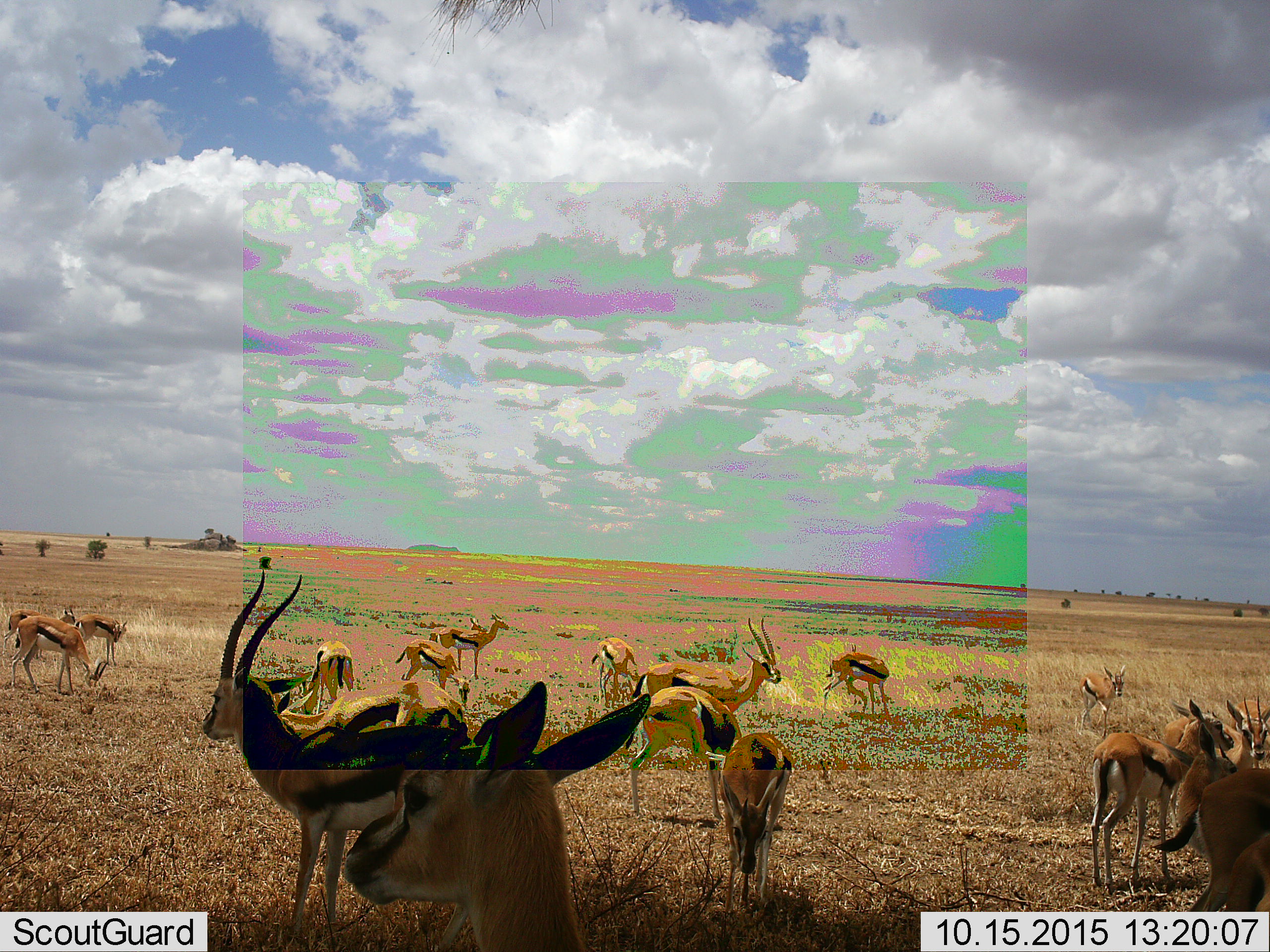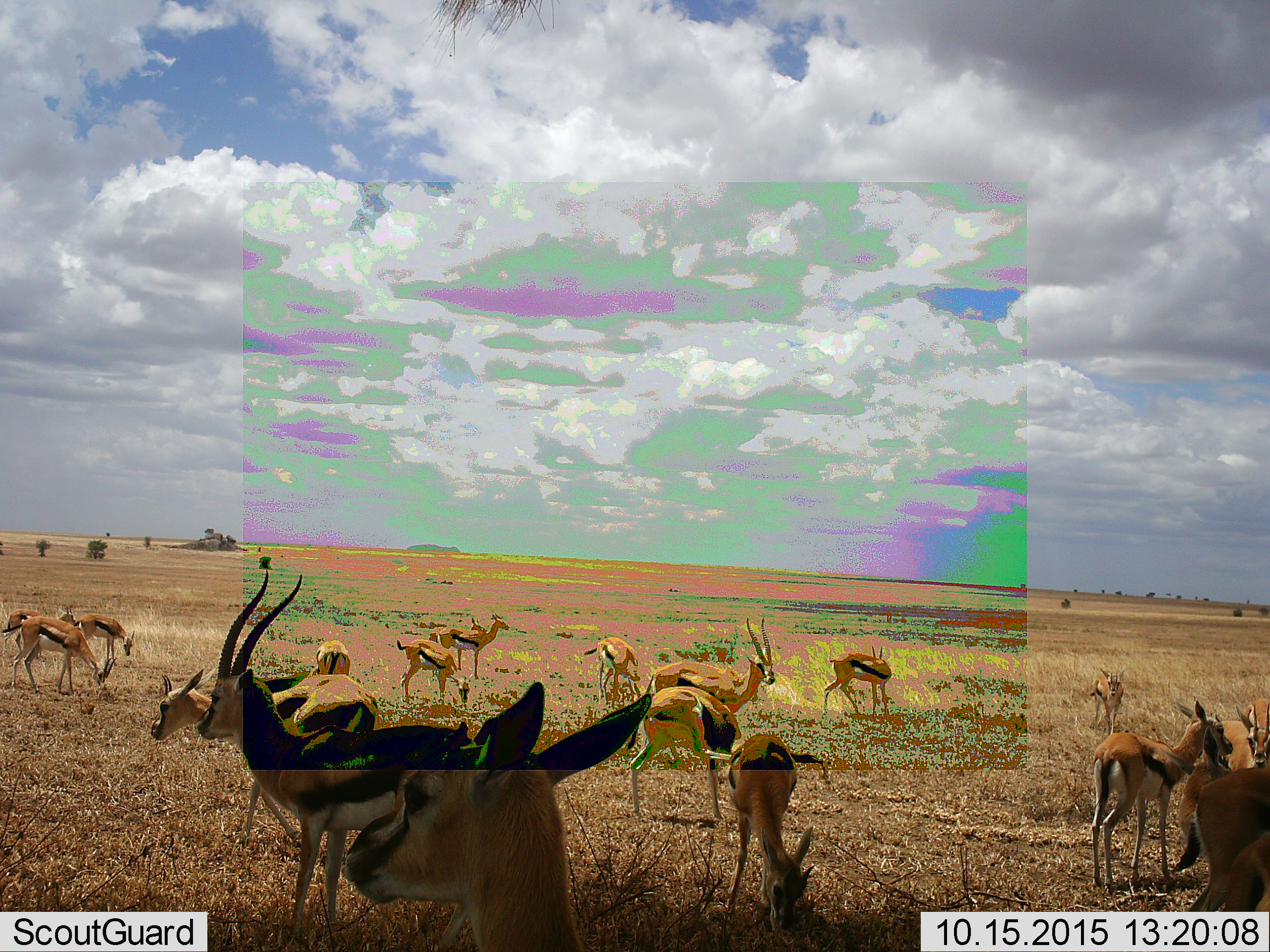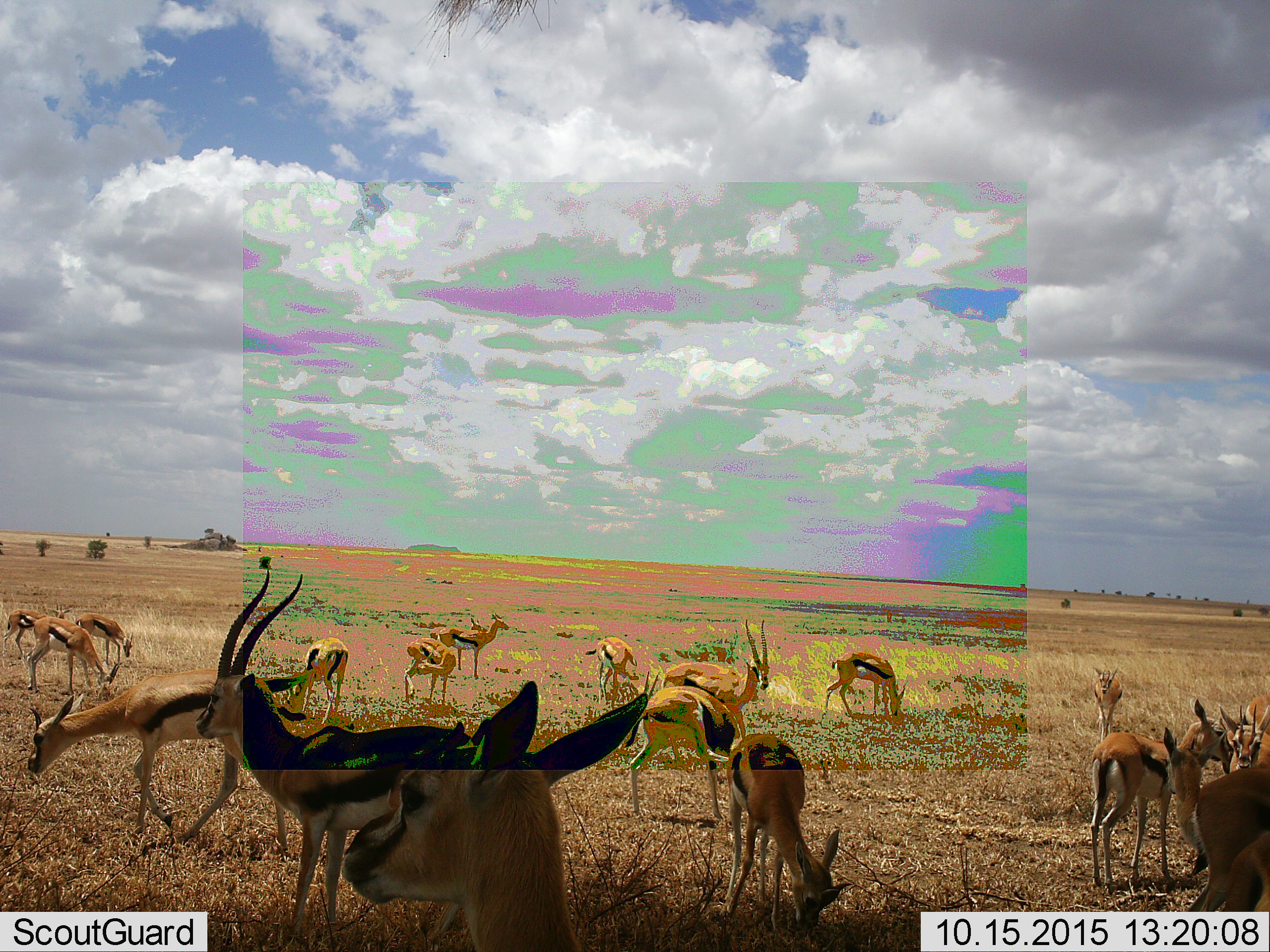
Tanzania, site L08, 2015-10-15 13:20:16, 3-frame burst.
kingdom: Animalia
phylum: Chordata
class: Mammalia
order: Artiodactyla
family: Bovidae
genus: Eudorcas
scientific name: Eudorcas thomsonii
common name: thomson's gazelle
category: gazellethomsons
Gazellethomsons (thomson's gazelle) (Eudorcas thomsonii), count 11-50. Behavior (volunteer vote fractions): standing 88%, resting 12%, moving 75%, interacting 25%. Young present (vote fraction): 50%. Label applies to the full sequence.